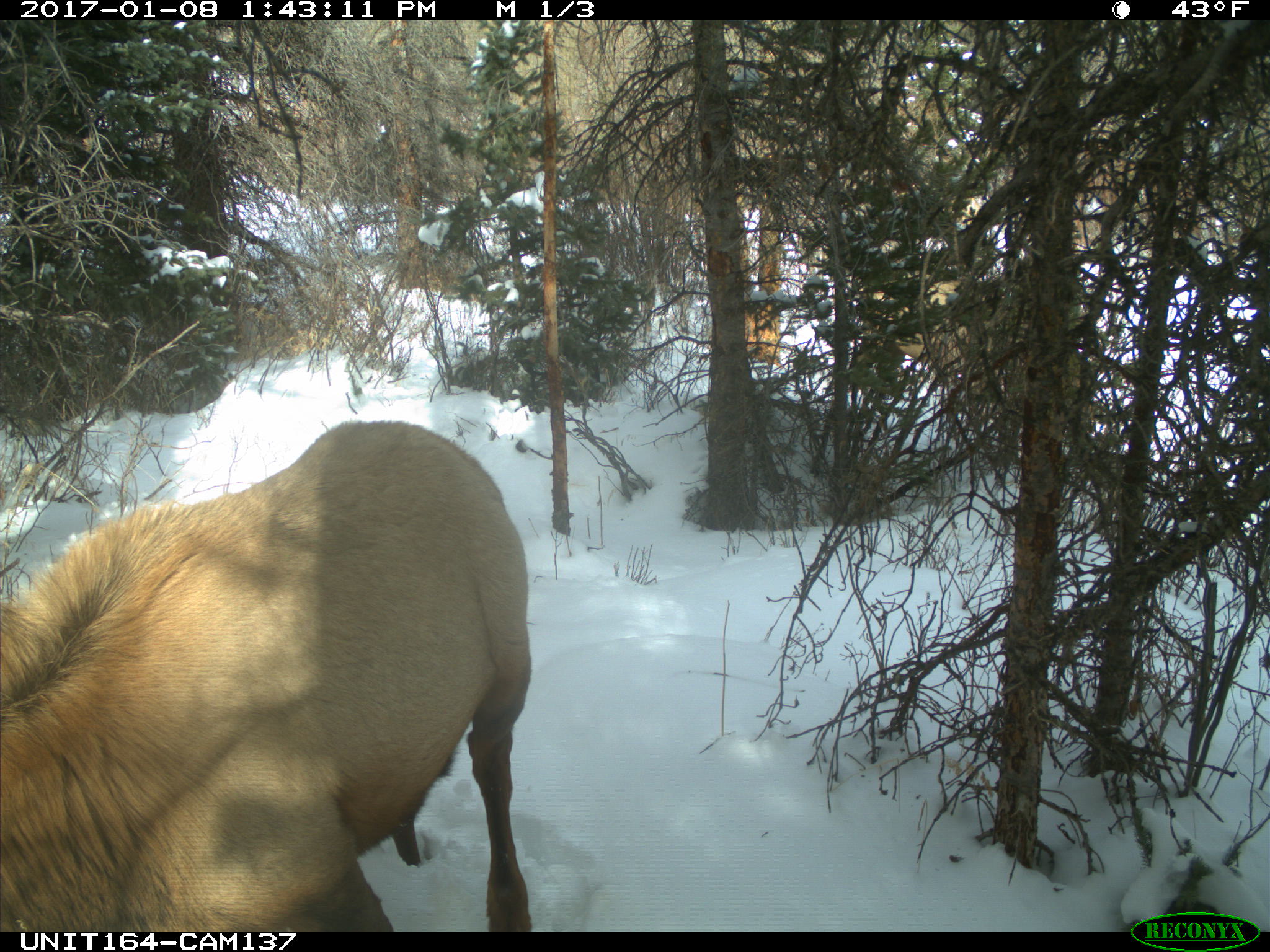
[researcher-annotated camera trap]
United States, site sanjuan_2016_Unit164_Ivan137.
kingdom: Animalia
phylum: Chordata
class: Mammalia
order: Artiodactyla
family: Cervidae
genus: Cervus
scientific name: Cervus elaphus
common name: red deer